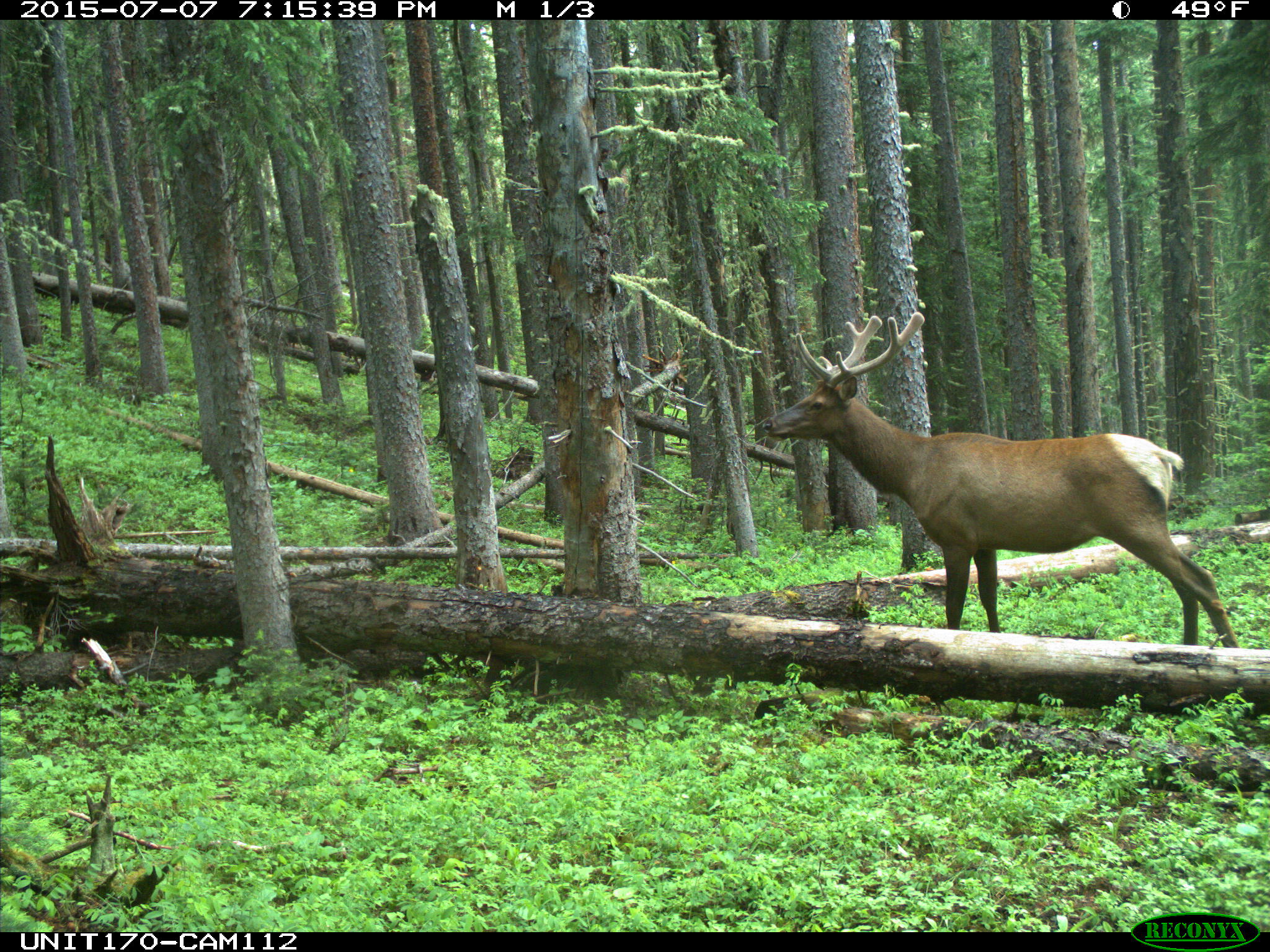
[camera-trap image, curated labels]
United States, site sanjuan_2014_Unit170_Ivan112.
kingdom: Animalia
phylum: Chordata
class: Mammalia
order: Artiodactyla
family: Cervidae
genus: Cervus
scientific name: Cervus elaphus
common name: red deer